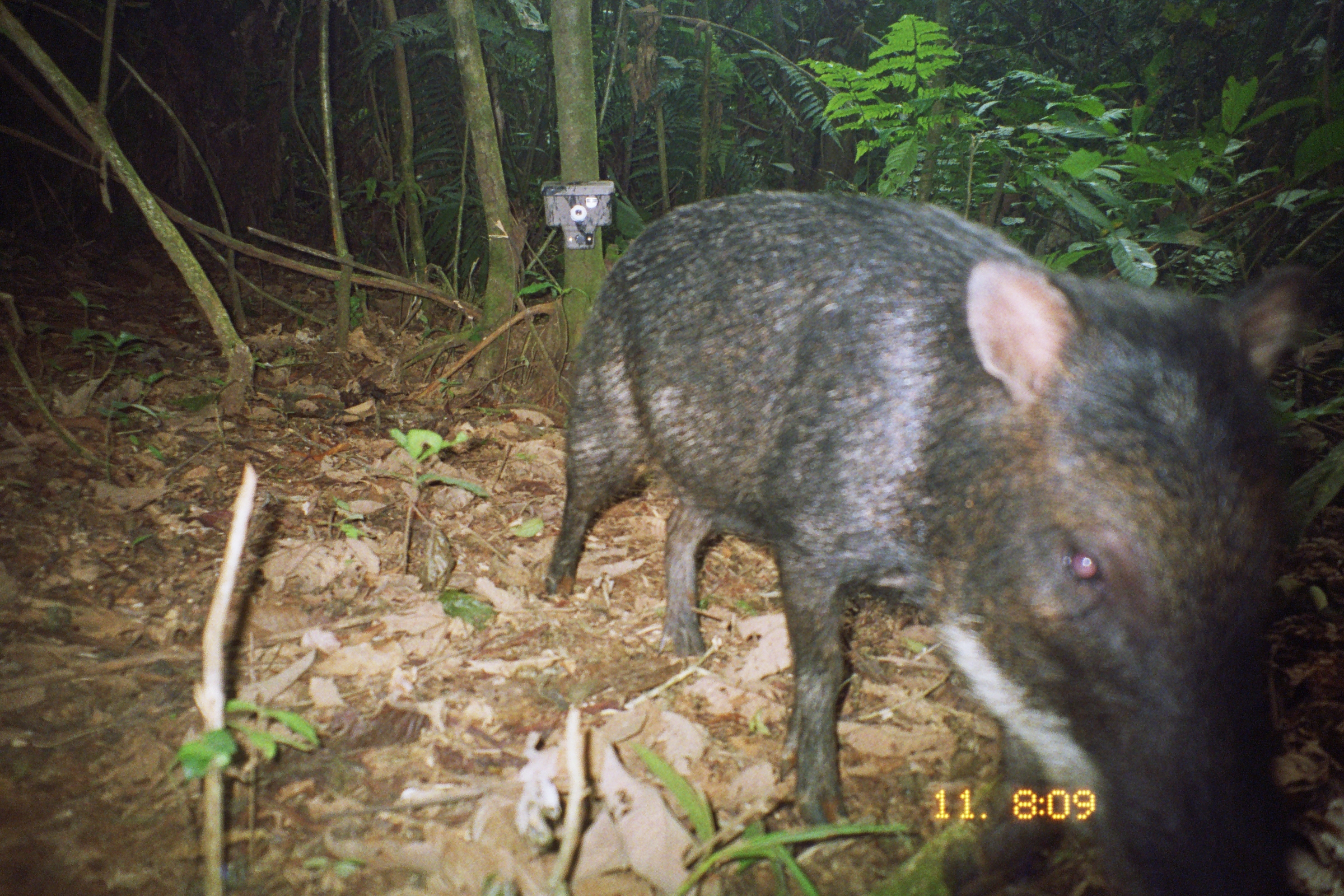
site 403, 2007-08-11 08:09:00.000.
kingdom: Animalia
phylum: Chordata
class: Mammalia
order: Artiodactyla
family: Tayassuidae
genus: Tayassu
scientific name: Tayassu pecari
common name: white-lipped peccary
Tayassu pecari (white-lipped peccary).